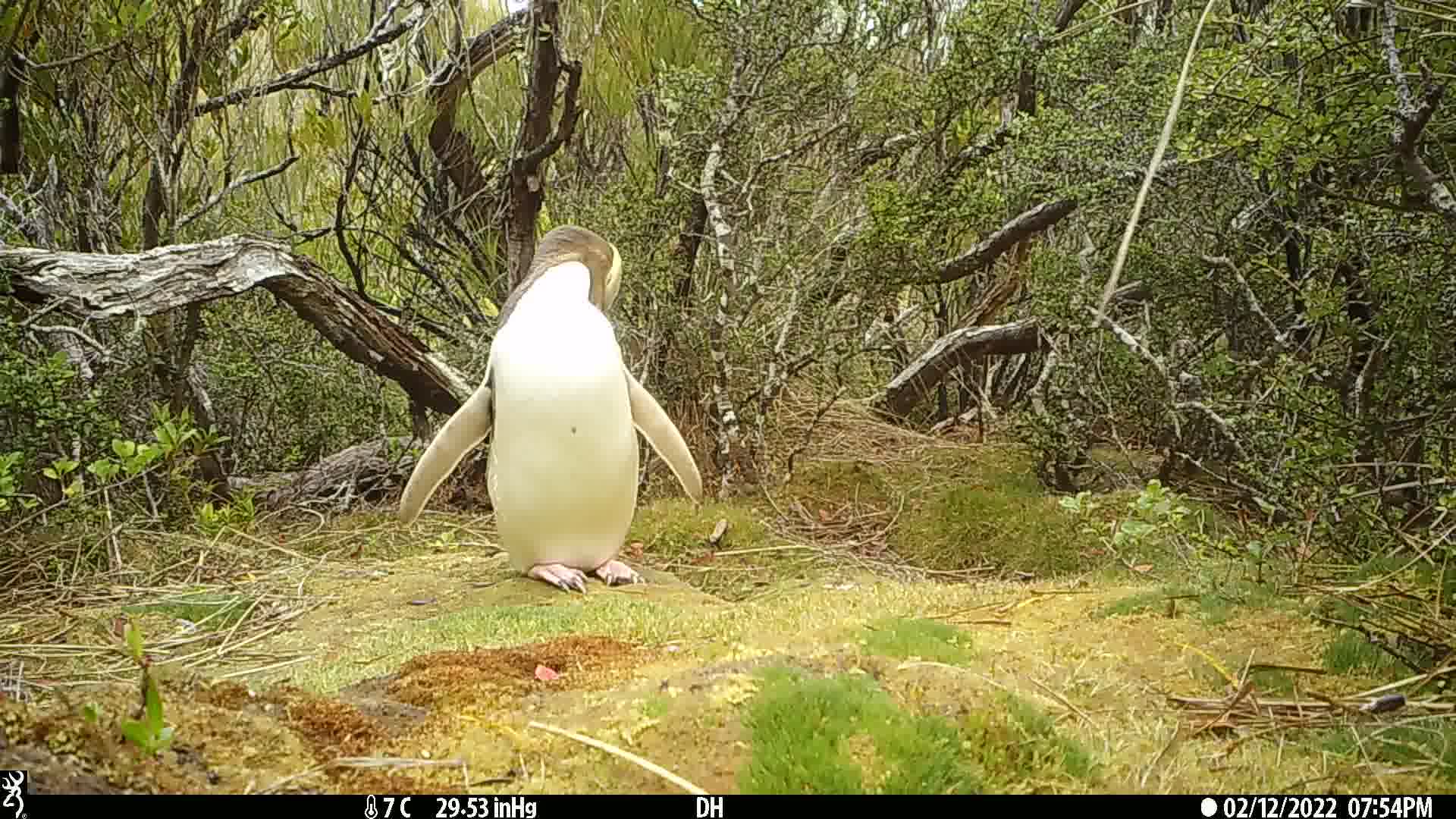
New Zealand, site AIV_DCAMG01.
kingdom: Animalia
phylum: Chordata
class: Aves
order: Sphenisciformes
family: Spheniscidae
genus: Megadyptes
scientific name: Megadyptes antipodes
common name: yellow-eyed penguin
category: yellow eyed penguin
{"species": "yellow eyed penguin (yellow-eyed penguin) (Megadyptes antipodes)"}